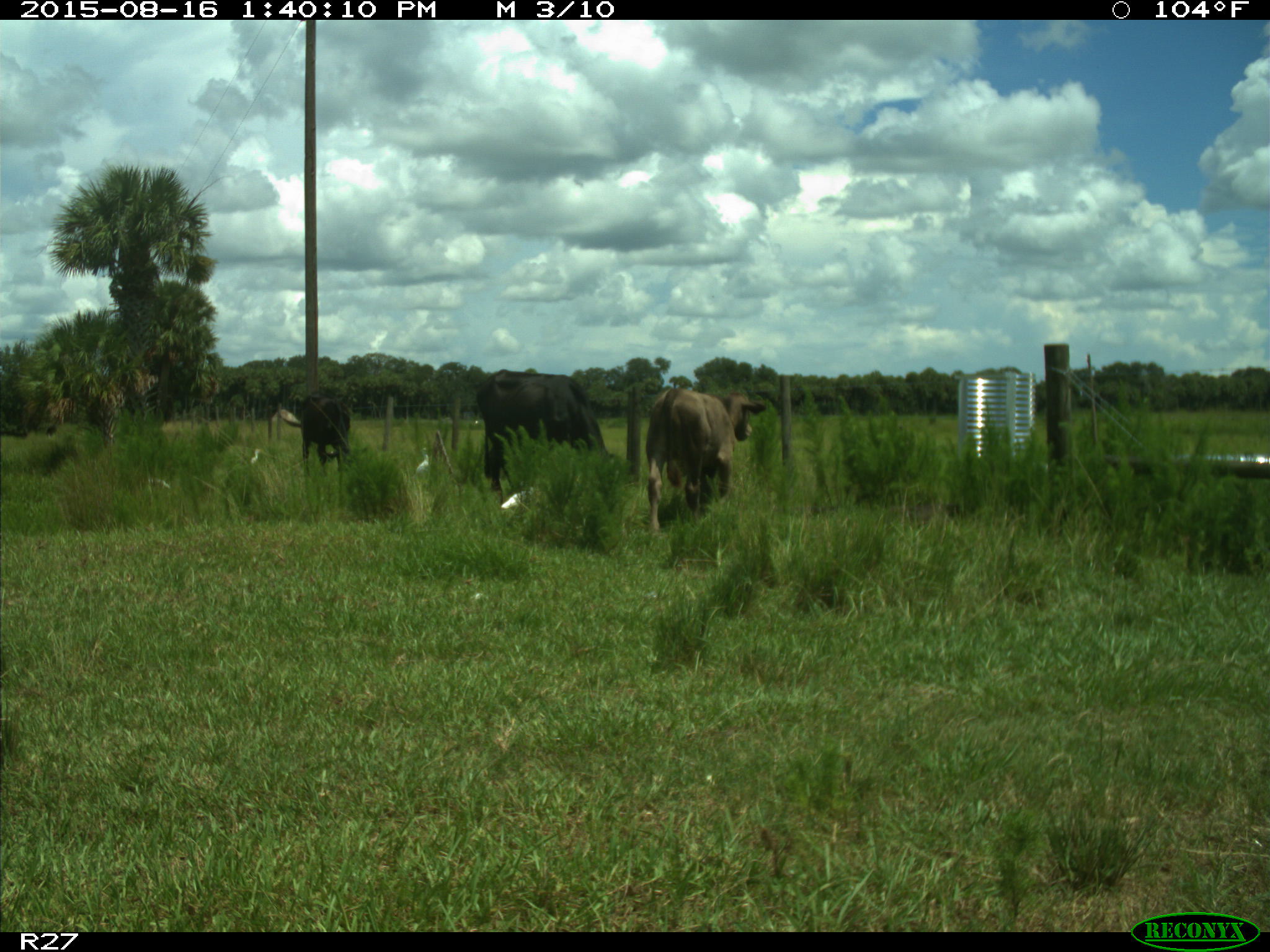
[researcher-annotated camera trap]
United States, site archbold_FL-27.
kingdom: Animalia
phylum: Chordata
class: Mammalia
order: Artiodactyla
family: Bovidae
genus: Bos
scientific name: Bos taurus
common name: domestic cow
Bos taurus (domestic cow).